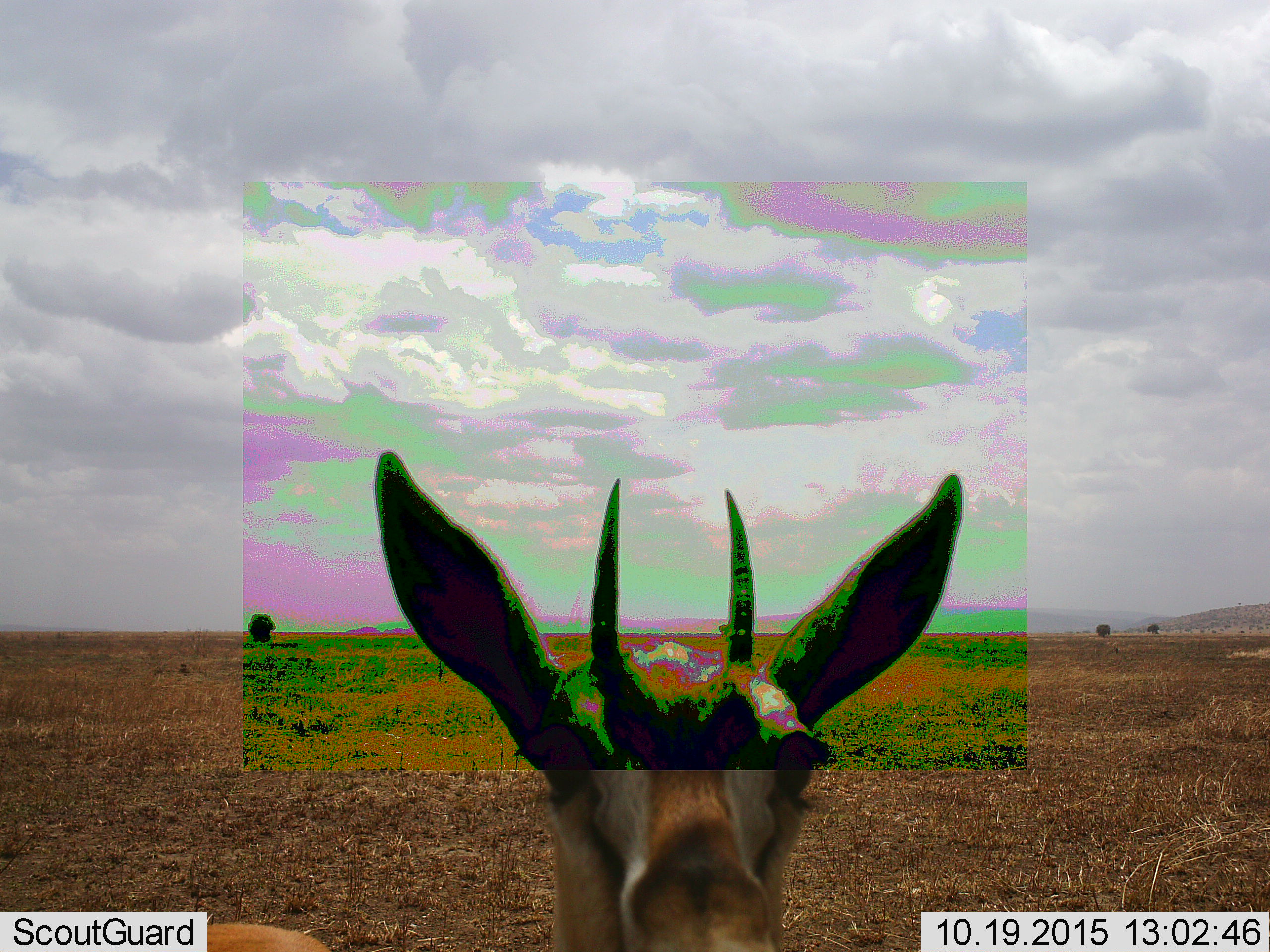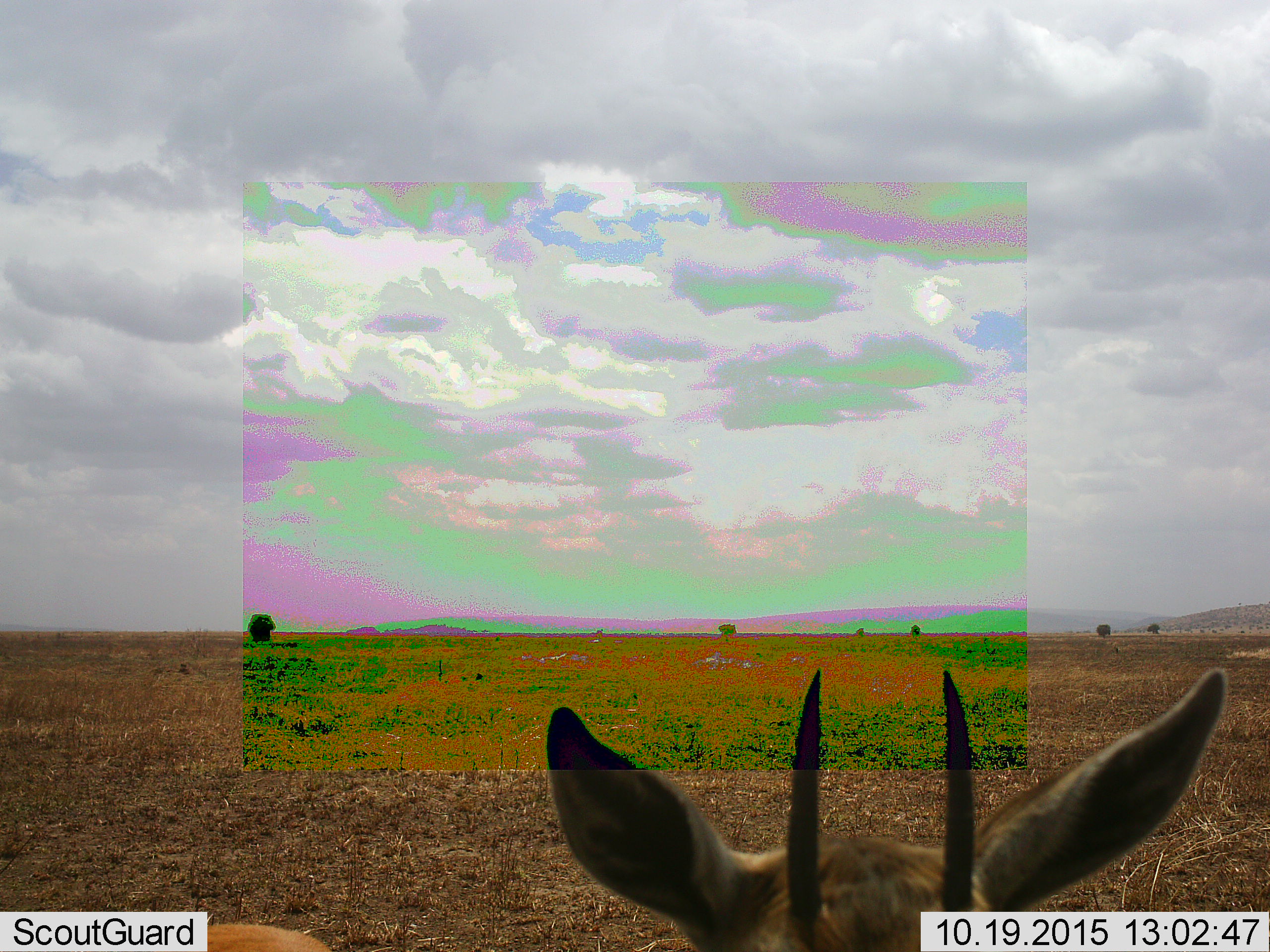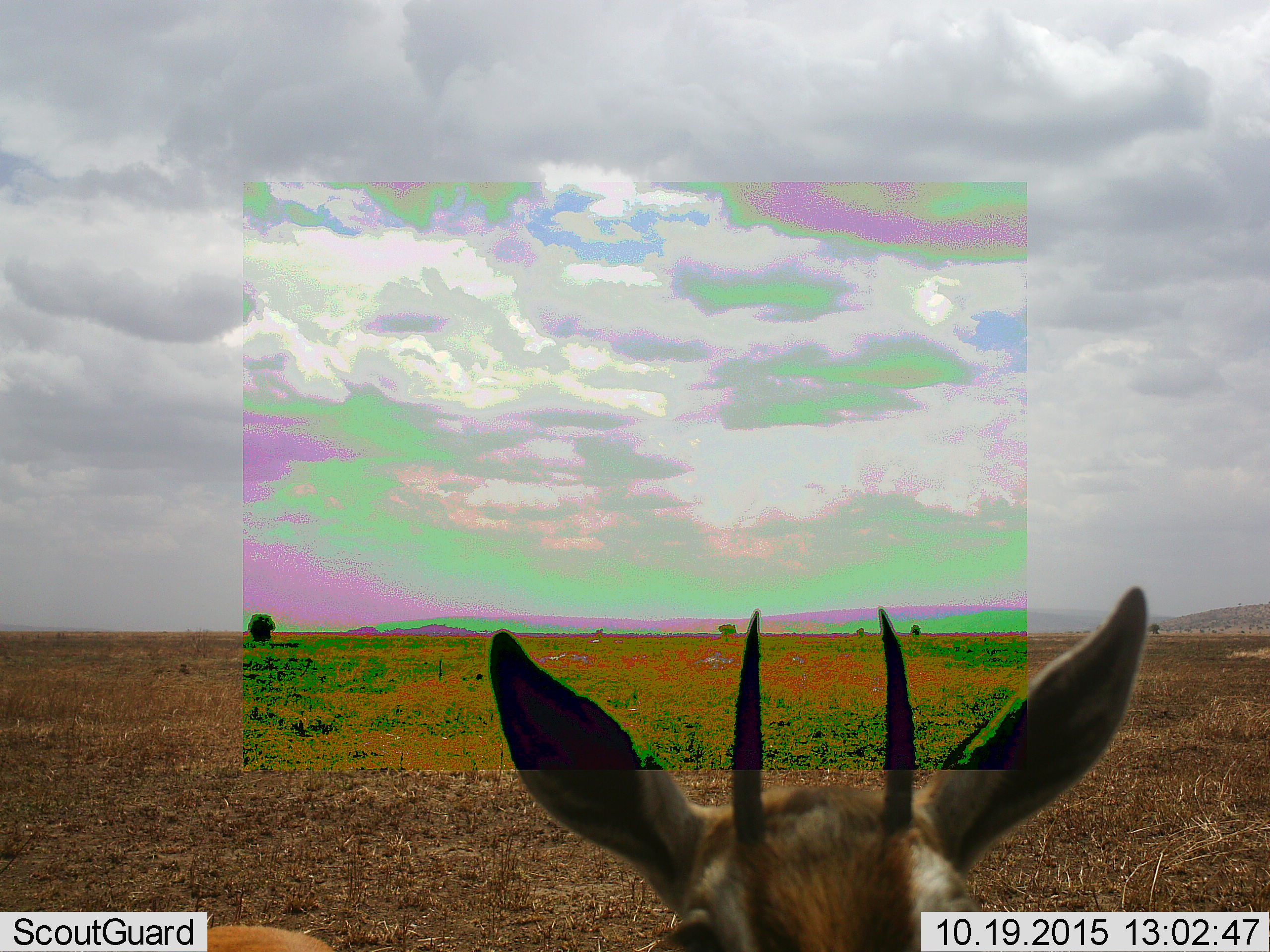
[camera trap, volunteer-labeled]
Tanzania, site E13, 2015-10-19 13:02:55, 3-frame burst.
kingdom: Animalia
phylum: Chordata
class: Mammalia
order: Artiodactyla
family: Bovidae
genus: Eudorcas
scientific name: Eudorcas thomsonii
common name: thomson's gazelle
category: gazellethomsons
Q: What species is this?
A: Gazellethomsons (thomson's gazelle) (Eudorcas thomsonii).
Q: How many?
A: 1.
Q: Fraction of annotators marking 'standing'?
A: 90%.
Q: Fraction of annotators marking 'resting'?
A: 0%.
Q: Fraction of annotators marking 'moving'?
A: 30%.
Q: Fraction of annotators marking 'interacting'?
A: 10%.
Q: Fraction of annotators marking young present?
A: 0%.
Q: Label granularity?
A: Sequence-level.